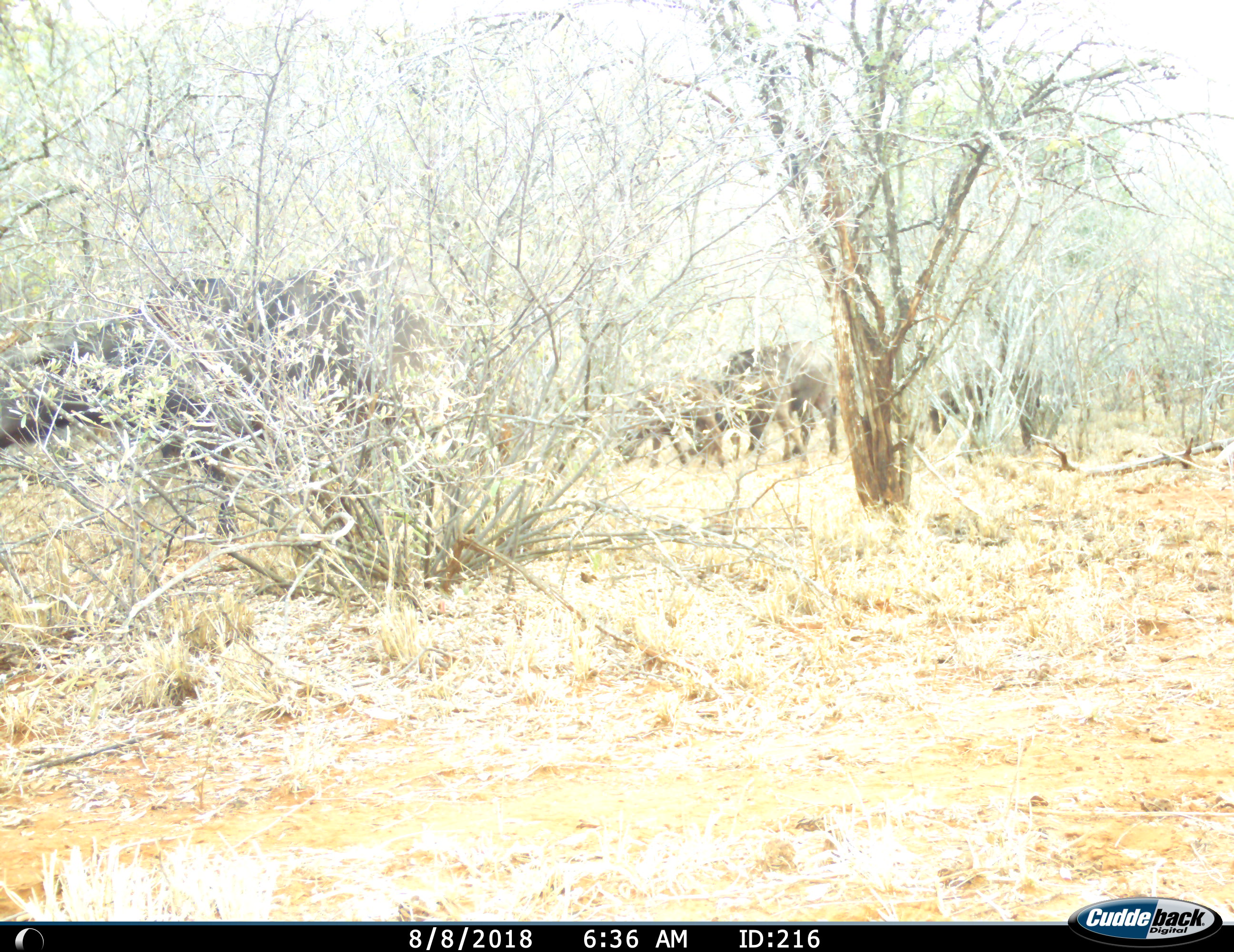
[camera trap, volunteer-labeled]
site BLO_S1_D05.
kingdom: Animalia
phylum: Chordata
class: Mammalia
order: Artiodactyla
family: Bovidae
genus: Syncerus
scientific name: Syncerus caffer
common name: african buffalo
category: buffalo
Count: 4.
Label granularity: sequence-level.